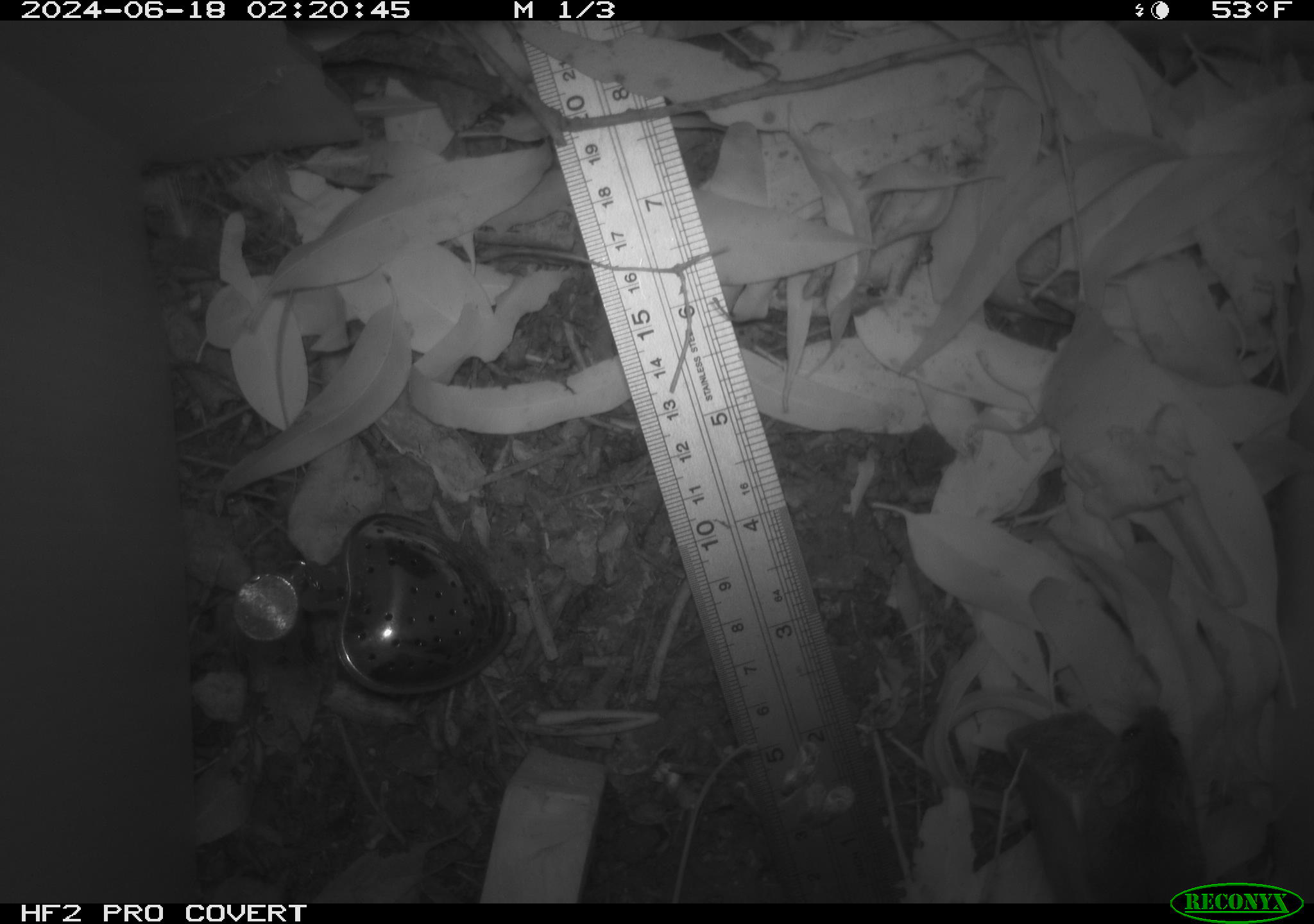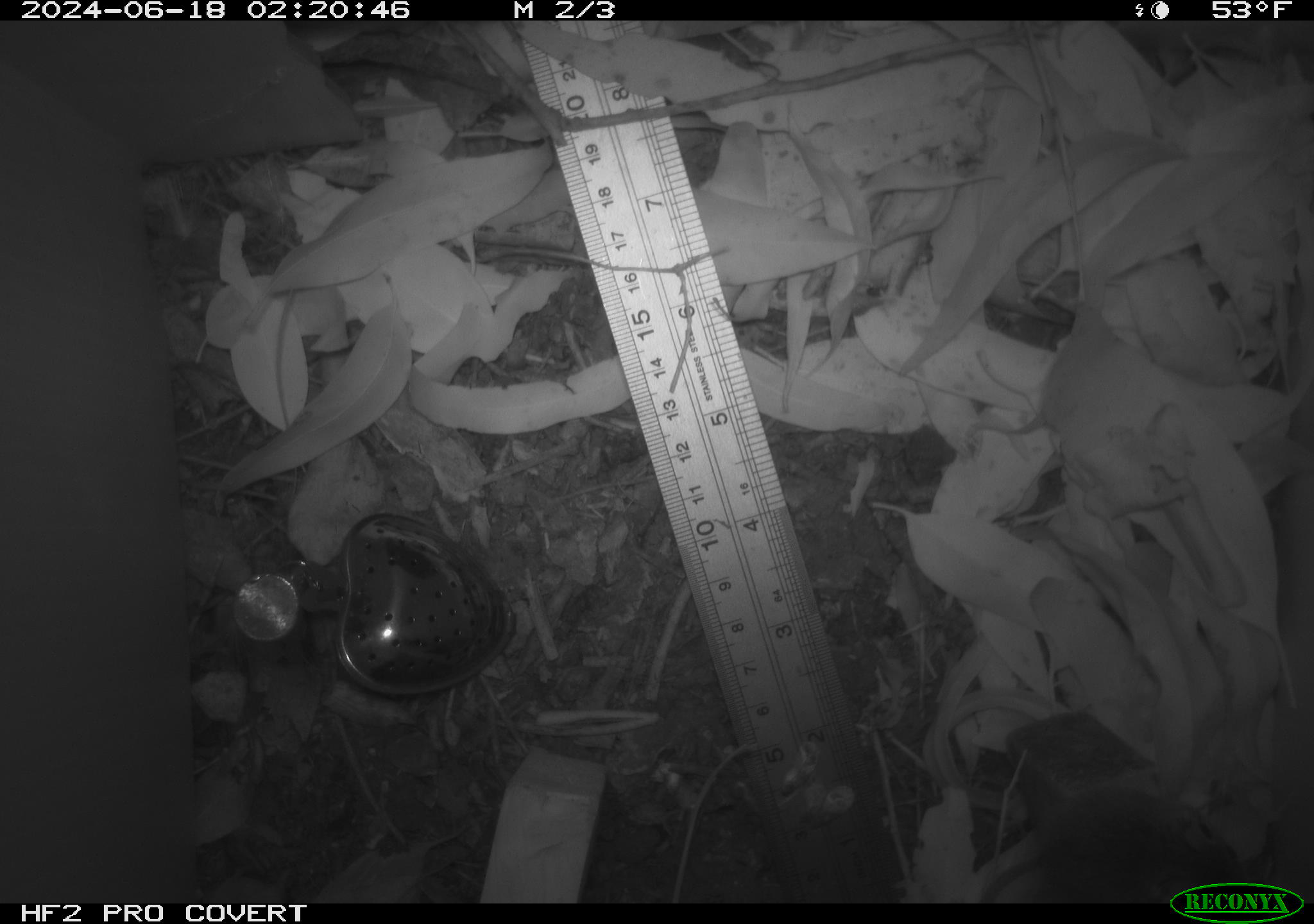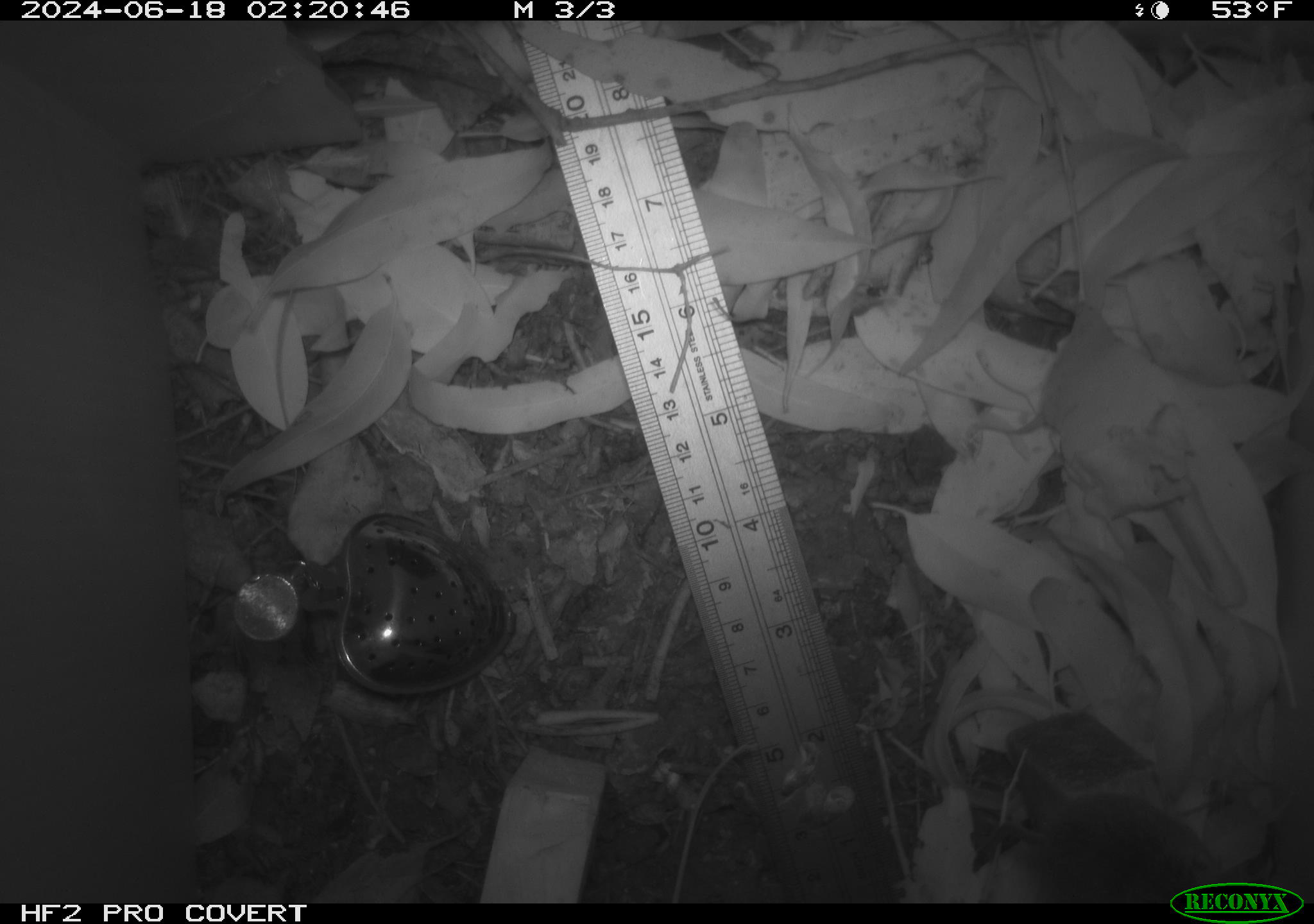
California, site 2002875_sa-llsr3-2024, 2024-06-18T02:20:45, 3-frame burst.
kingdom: Animalia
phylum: Chordata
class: Mammalia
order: Rodentia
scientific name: Rodentia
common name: mouse species